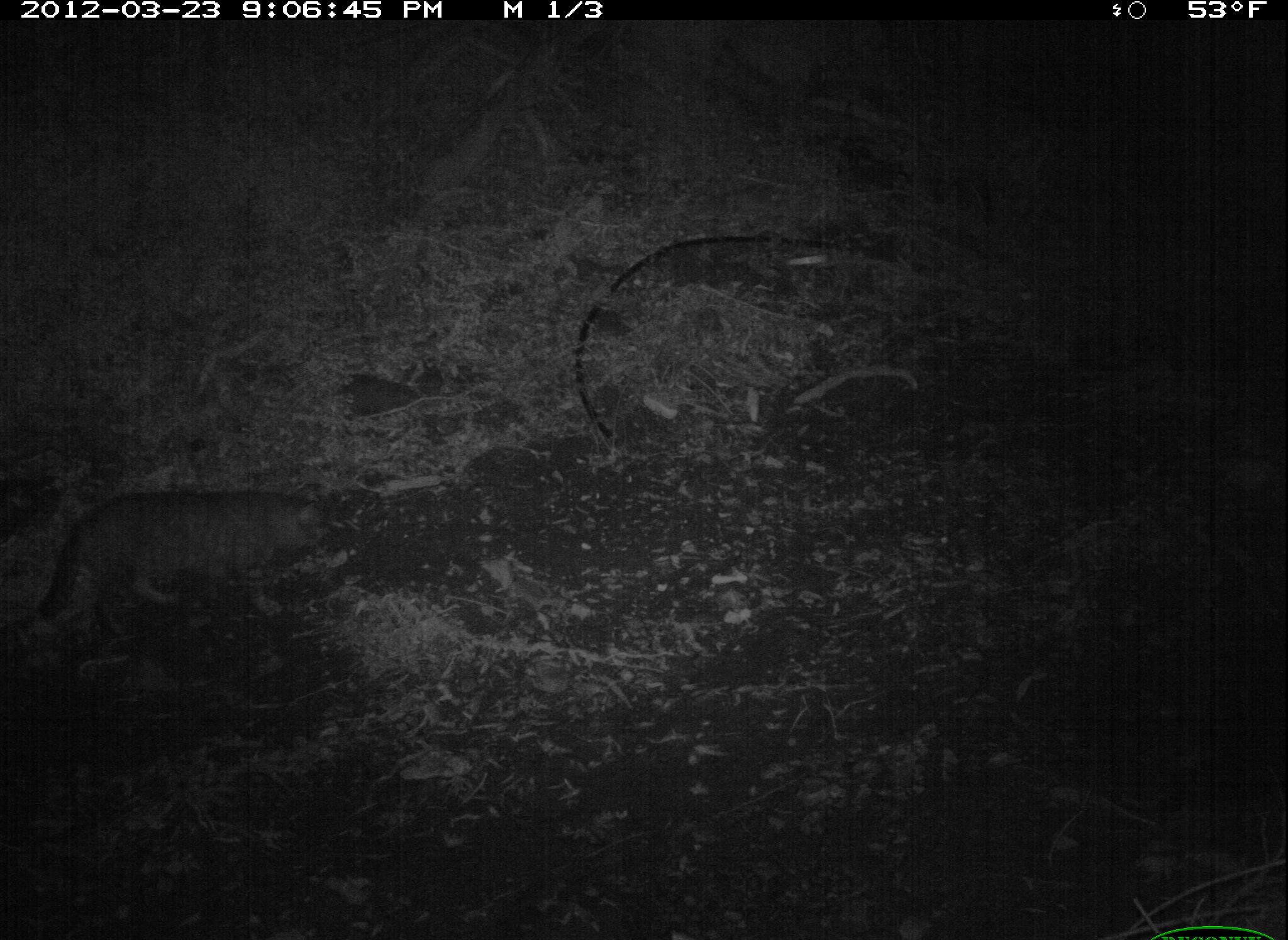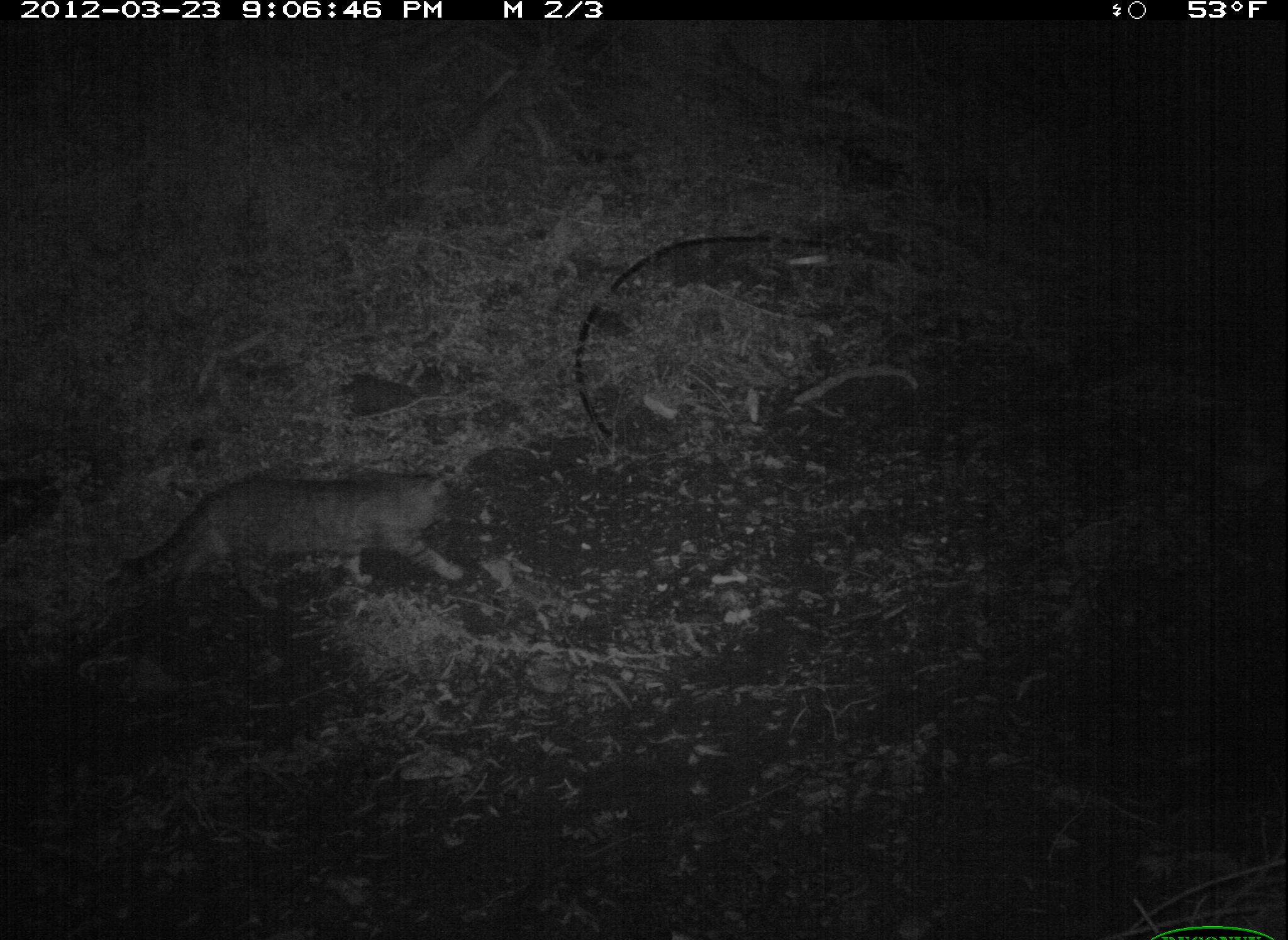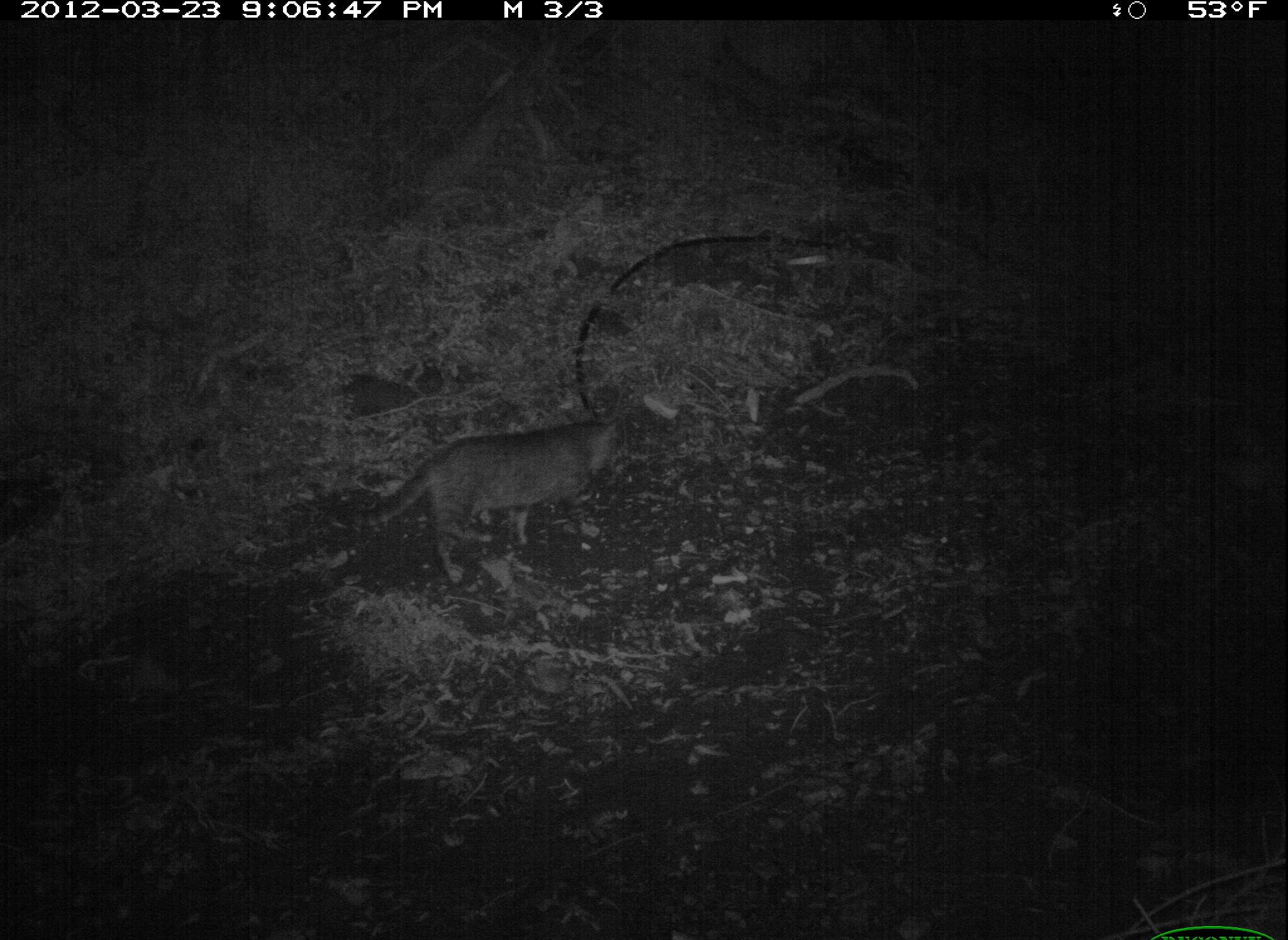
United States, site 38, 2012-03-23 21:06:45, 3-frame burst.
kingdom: Animalia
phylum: Chordata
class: Mammalia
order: Carnivora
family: Felidae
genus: Felis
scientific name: Felis catus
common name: cat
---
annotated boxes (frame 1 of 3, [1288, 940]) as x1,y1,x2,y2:
cat: 34,478,330,651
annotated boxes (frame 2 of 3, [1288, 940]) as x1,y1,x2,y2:
cat: 100,456,485,631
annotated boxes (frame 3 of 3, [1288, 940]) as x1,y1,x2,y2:
cat: 328,409,630,593